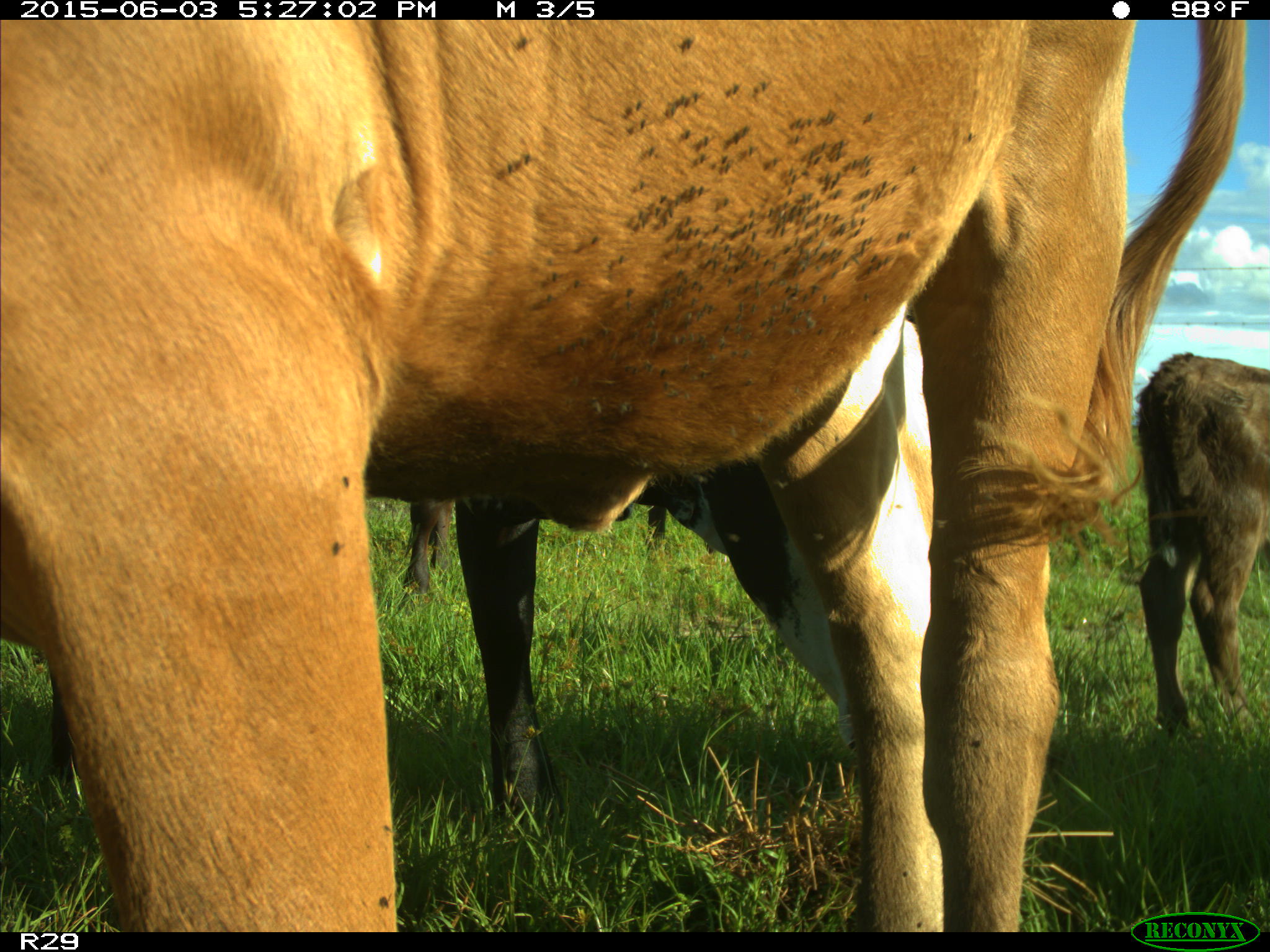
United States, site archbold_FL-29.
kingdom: Animalia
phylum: Chordata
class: Mammalia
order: Artiodactyla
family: Bovidae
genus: Bos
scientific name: Bos taurus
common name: domestic cow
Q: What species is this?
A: Bos taurus (domestic cow).